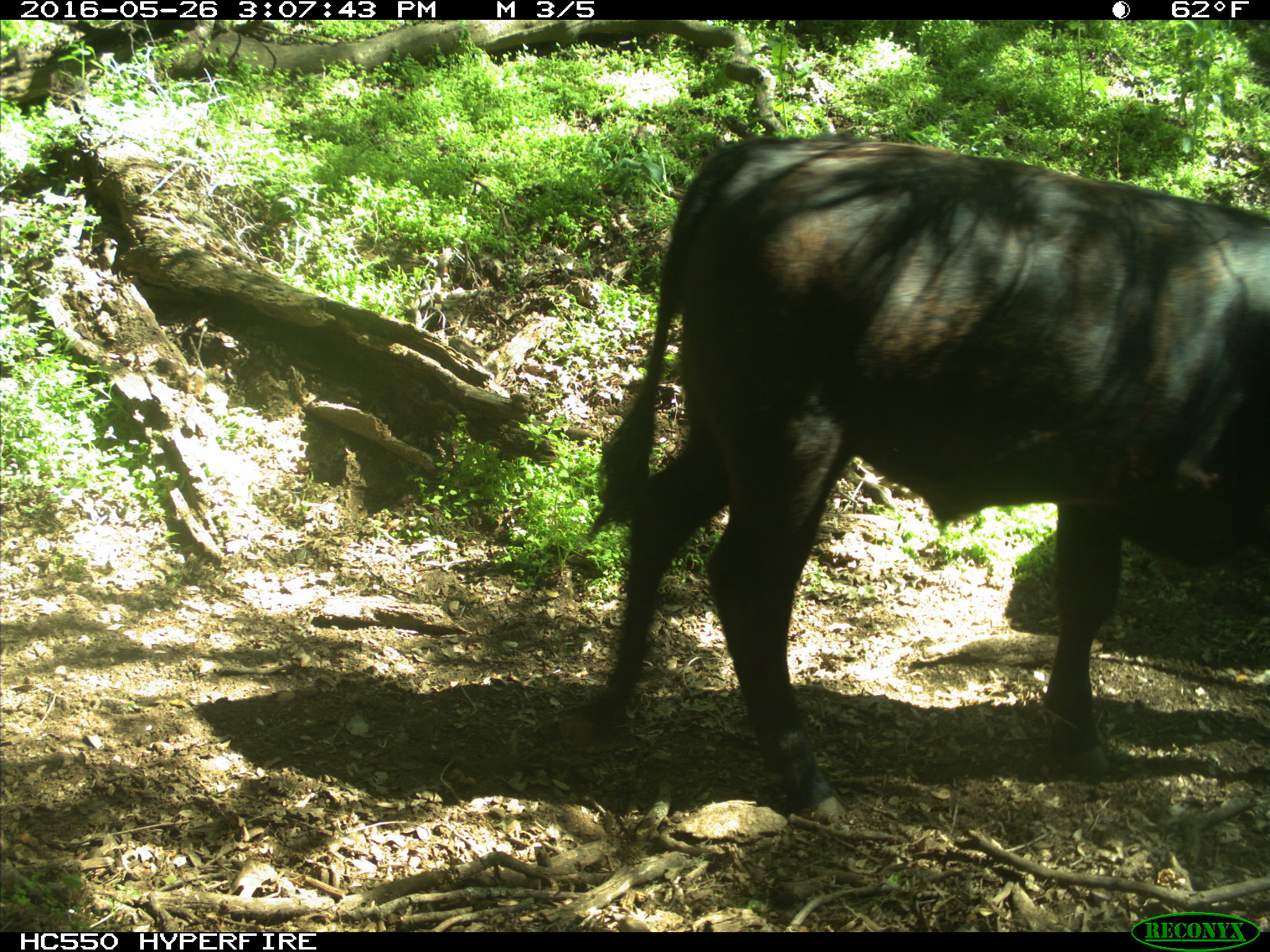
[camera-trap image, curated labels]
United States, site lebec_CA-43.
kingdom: Animalia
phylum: Chordata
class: Mammalia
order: Artiodactyla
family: Bovidae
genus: Bos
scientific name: Bos taurus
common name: domestic cow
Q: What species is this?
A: Bos taurus (domestic cow).